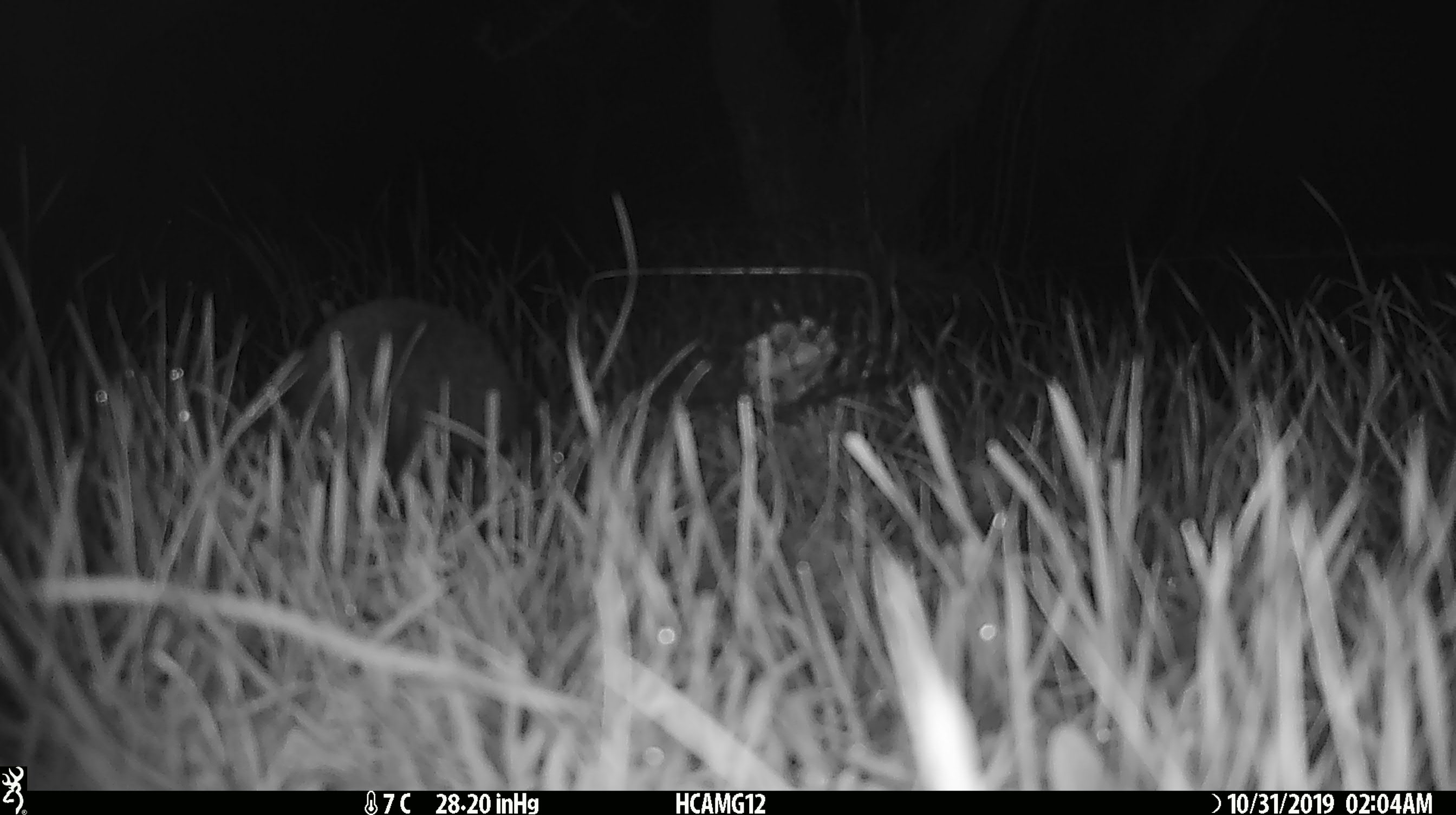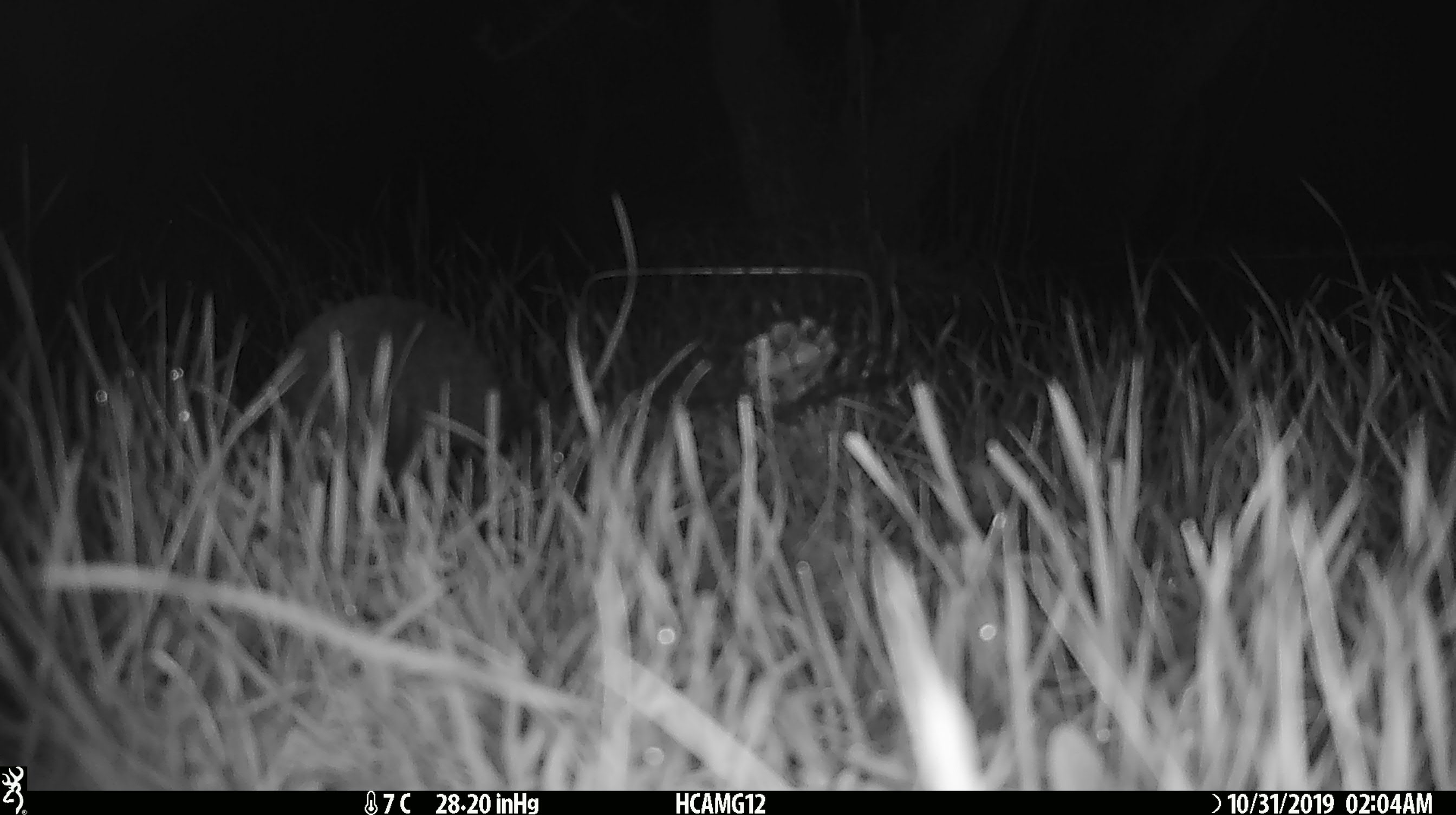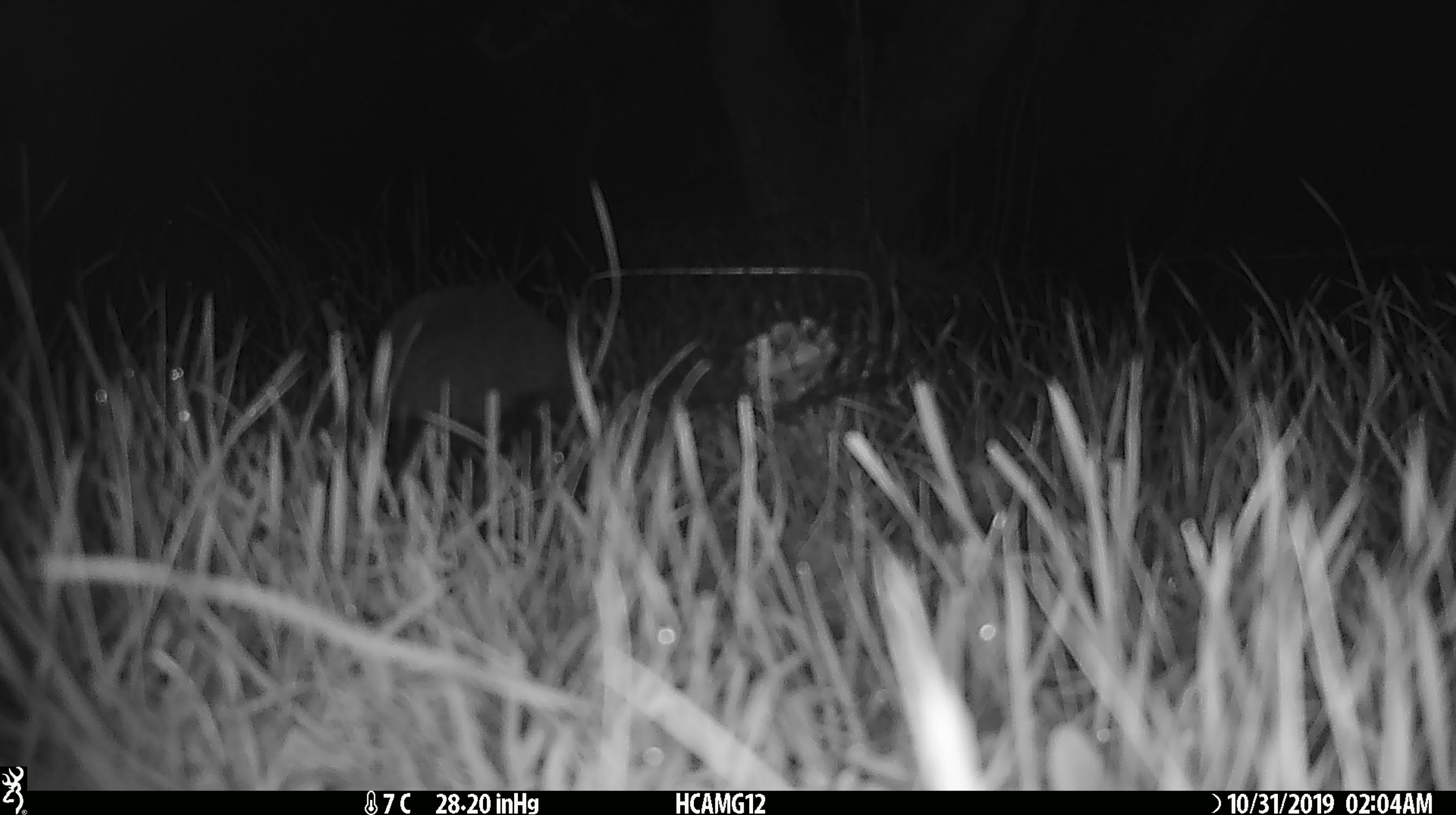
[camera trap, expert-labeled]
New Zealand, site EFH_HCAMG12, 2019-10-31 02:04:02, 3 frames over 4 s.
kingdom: Animalia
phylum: Chordata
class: Mammalia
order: Eulipotyphla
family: Erinaceidae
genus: Erinaceus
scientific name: Erinaceus europaeus europaeus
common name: european hedgehog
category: hedgehog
Hedgehog (european hedgehog) (Erinaceus europaeus europaeus).